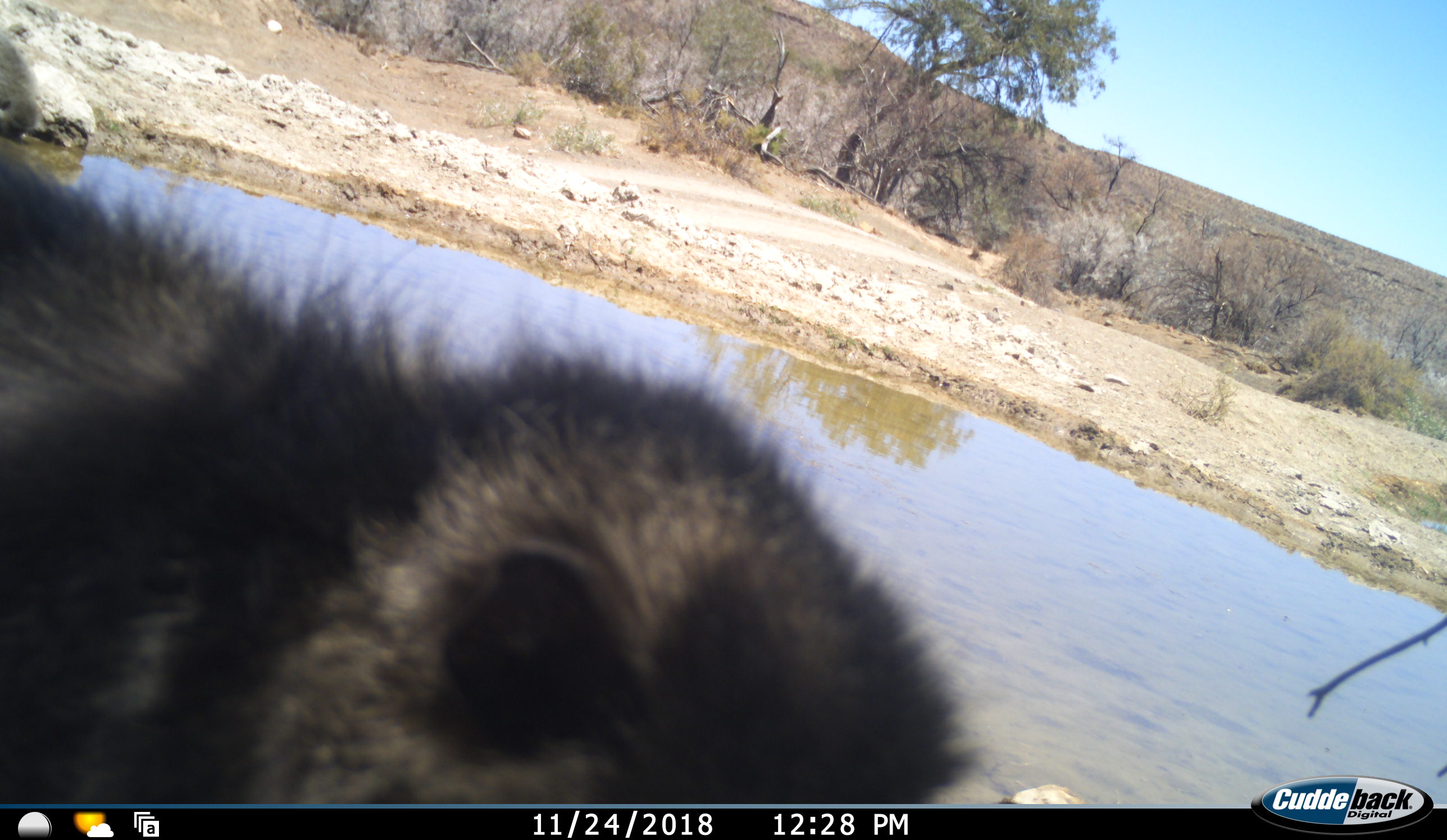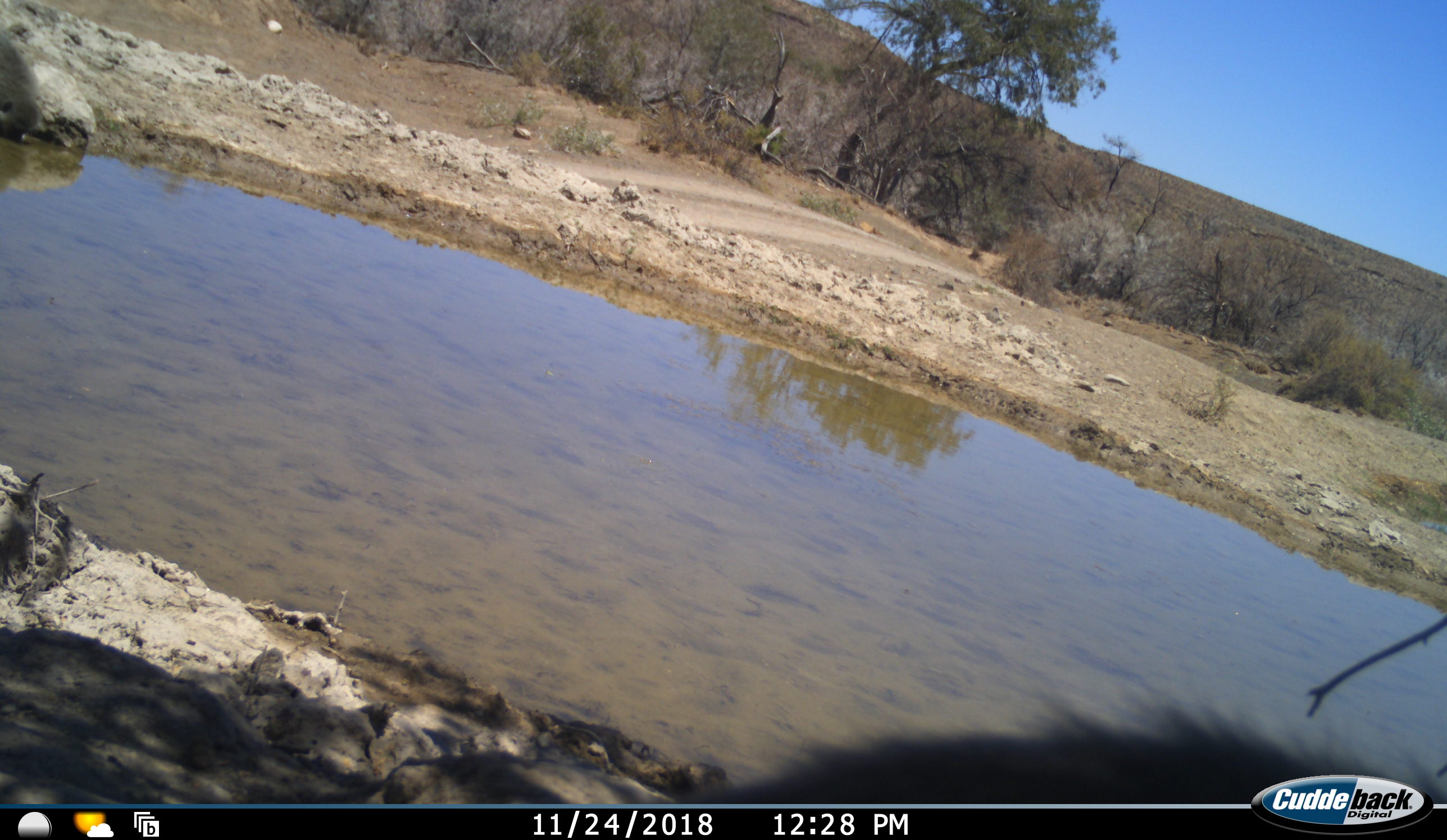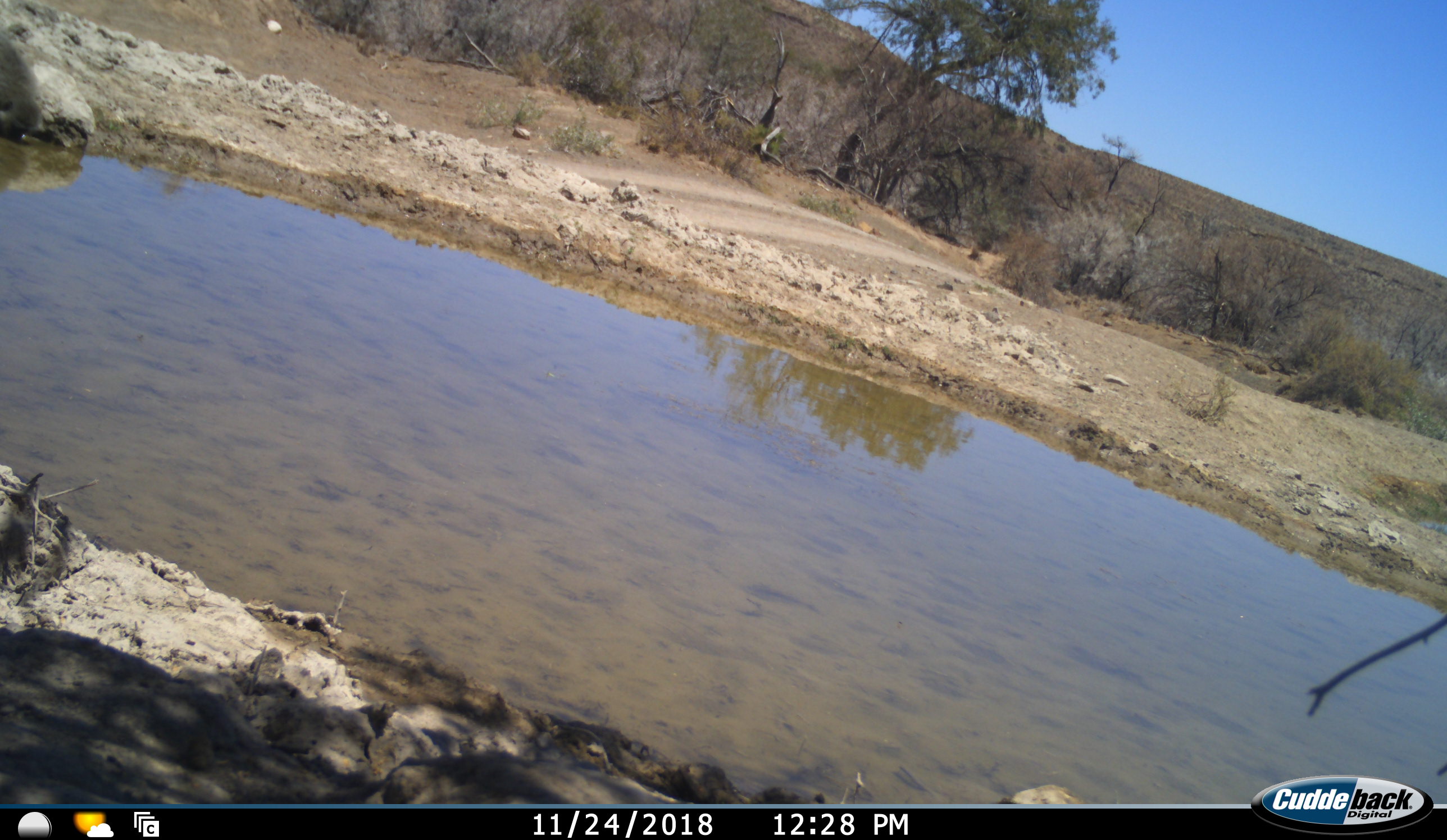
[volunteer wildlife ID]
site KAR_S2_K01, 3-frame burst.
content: unidentified animal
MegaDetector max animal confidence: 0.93